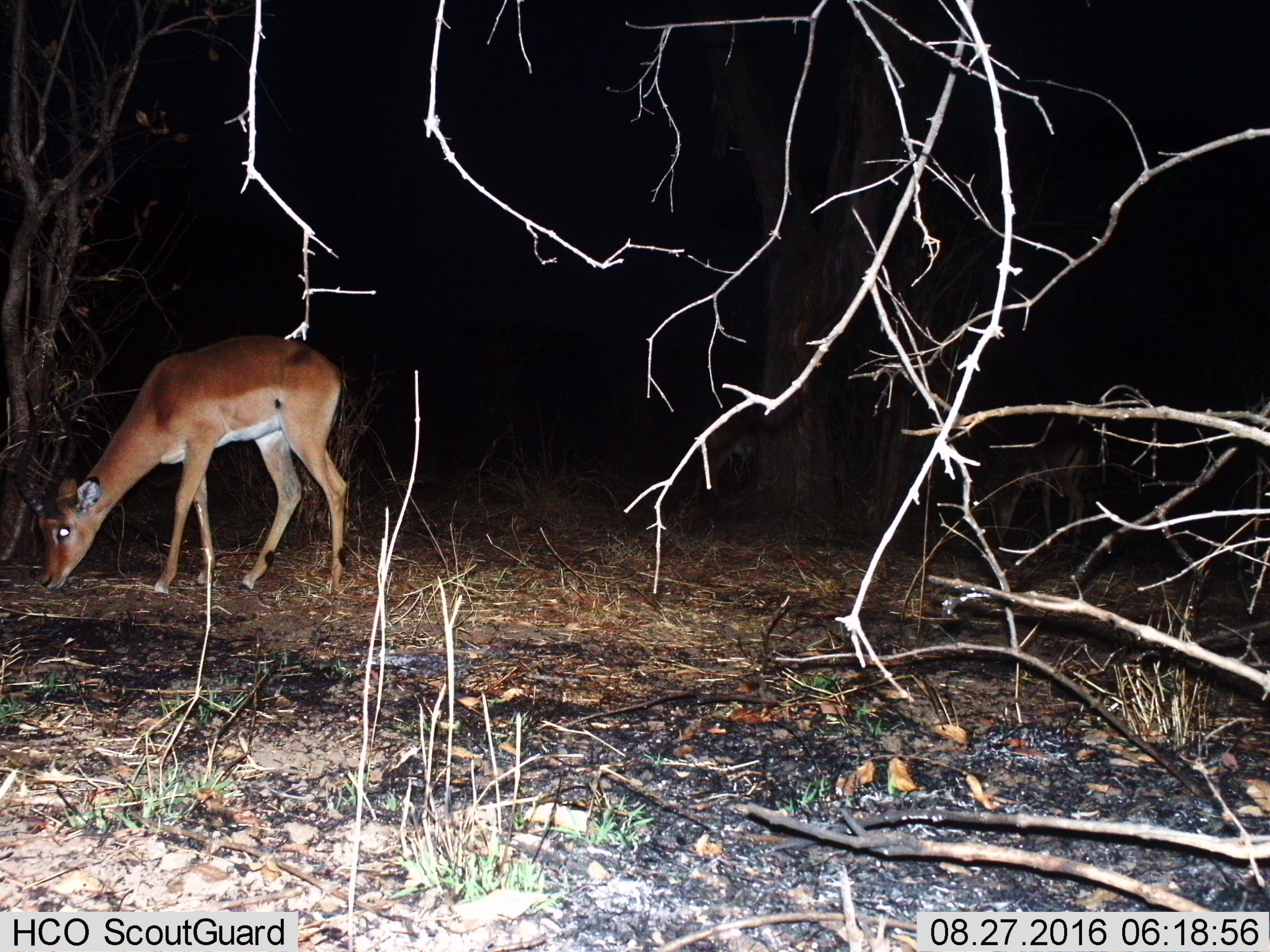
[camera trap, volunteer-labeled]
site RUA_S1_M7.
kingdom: Animalia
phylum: Chordata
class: Mammalia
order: Artiodactyla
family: Bovidae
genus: Aepyceros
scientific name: Aepyceros melampus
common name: impala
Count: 1.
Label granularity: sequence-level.